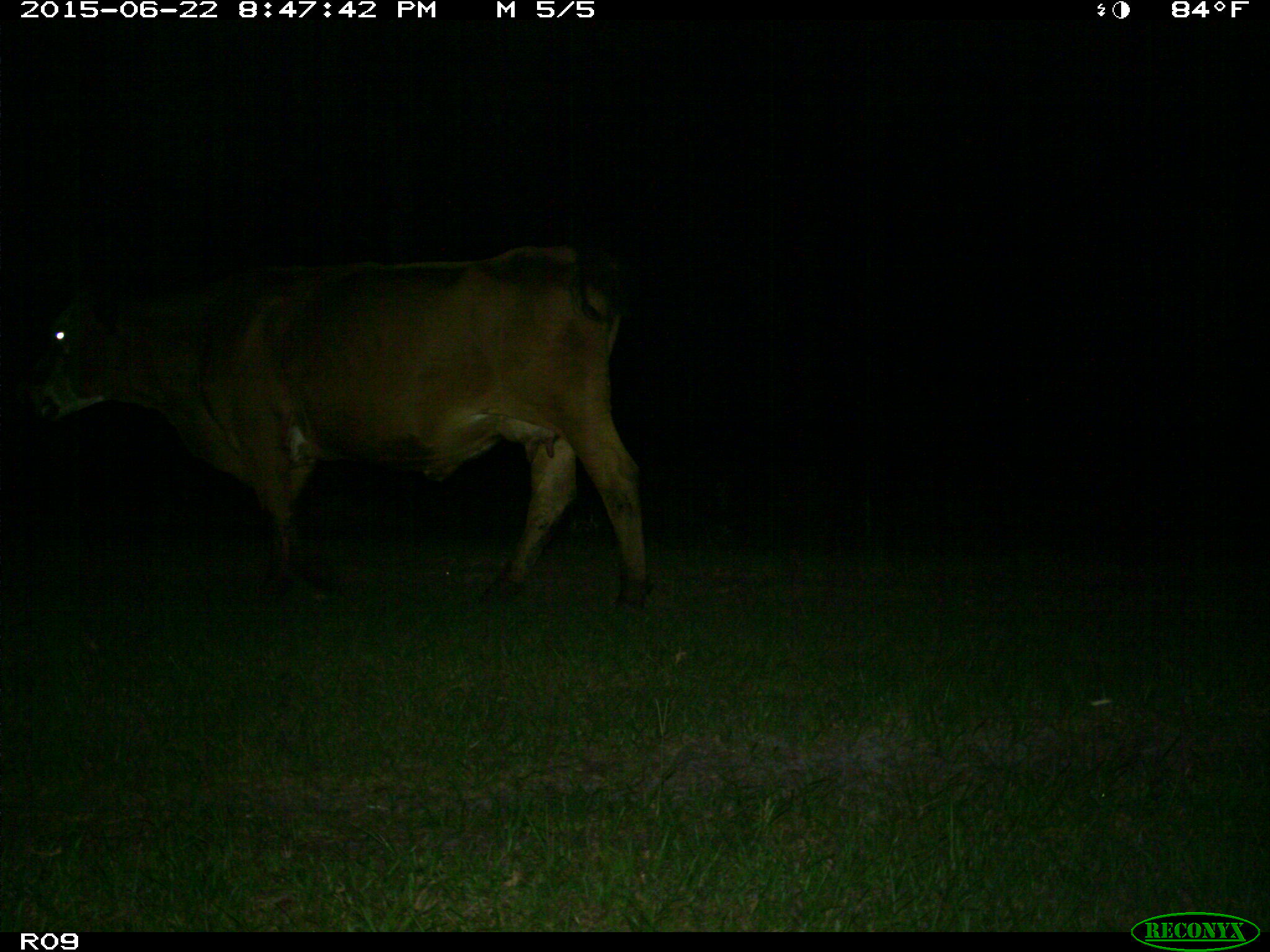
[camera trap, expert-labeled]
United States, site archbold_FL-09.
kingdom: Animalia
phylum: Chordata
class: Mammalia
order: Artiodactyla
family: Bovidae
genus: Bos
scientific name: Bos taurus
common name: domestic cow